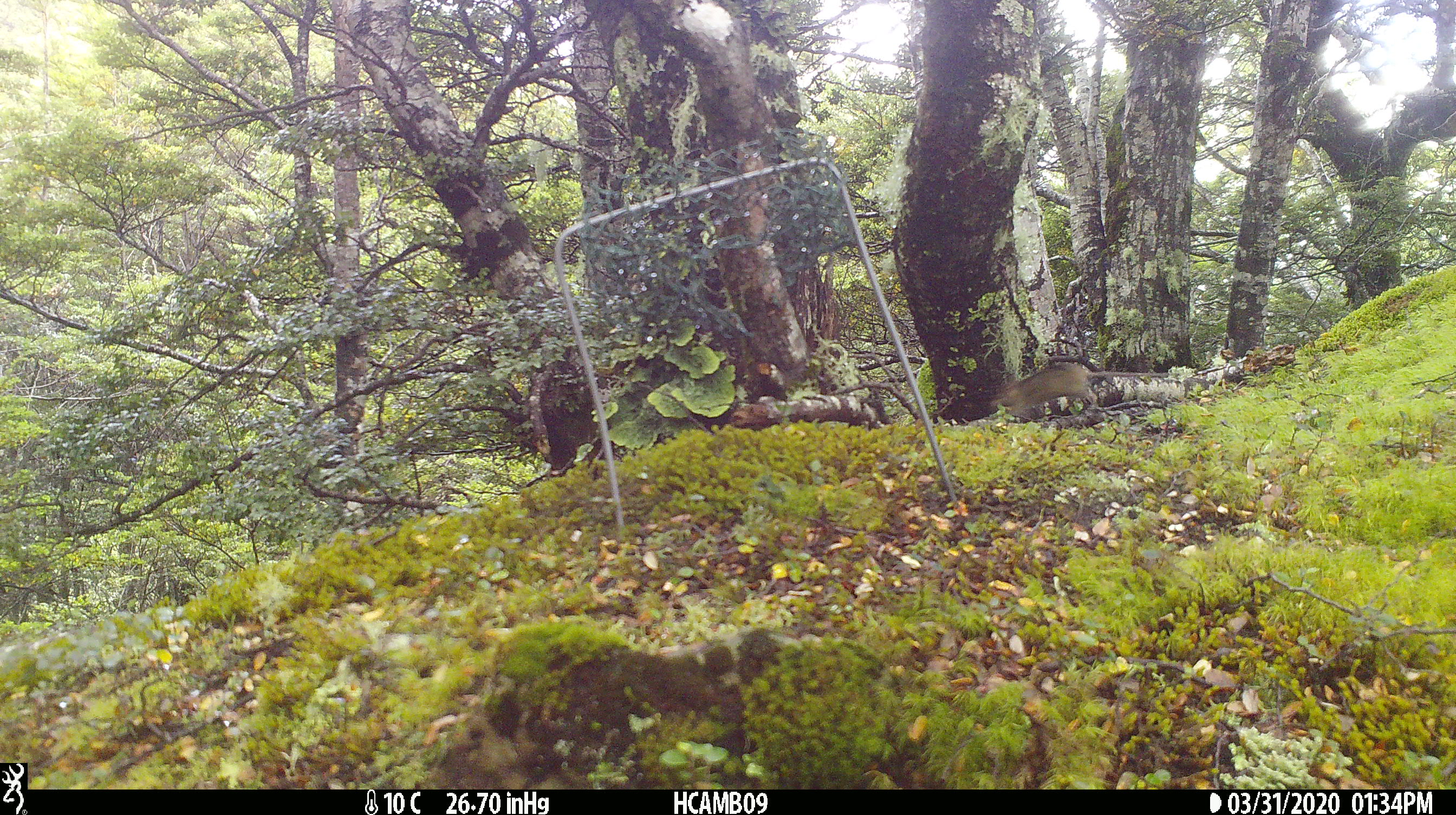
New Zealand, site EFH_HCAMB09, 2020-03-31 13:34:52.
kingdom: Animalia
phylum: Chordata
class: Mammalia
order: Rodentia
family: Muridae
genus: Mus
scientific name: Mus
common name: mouse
Mouse (Mus).